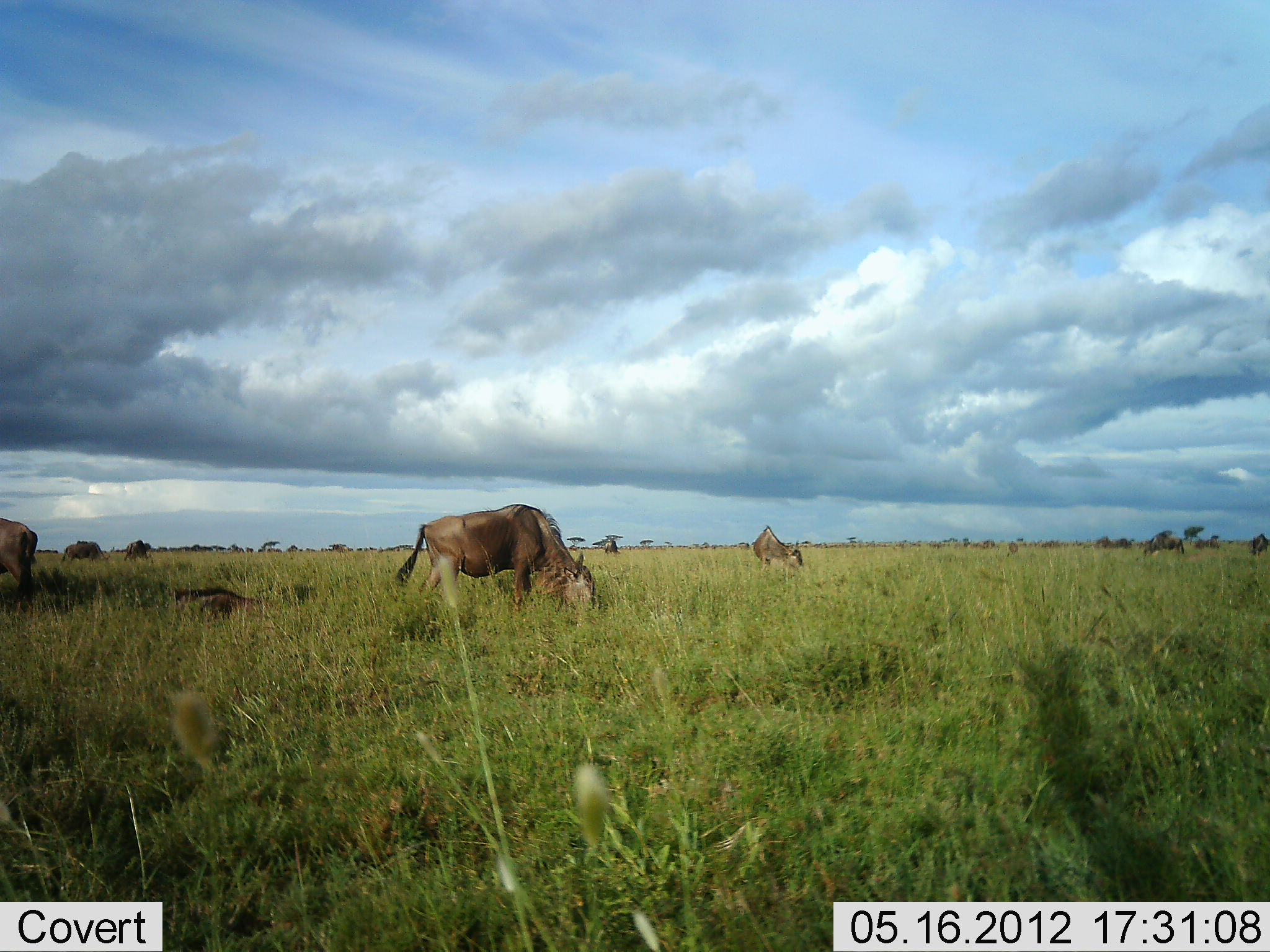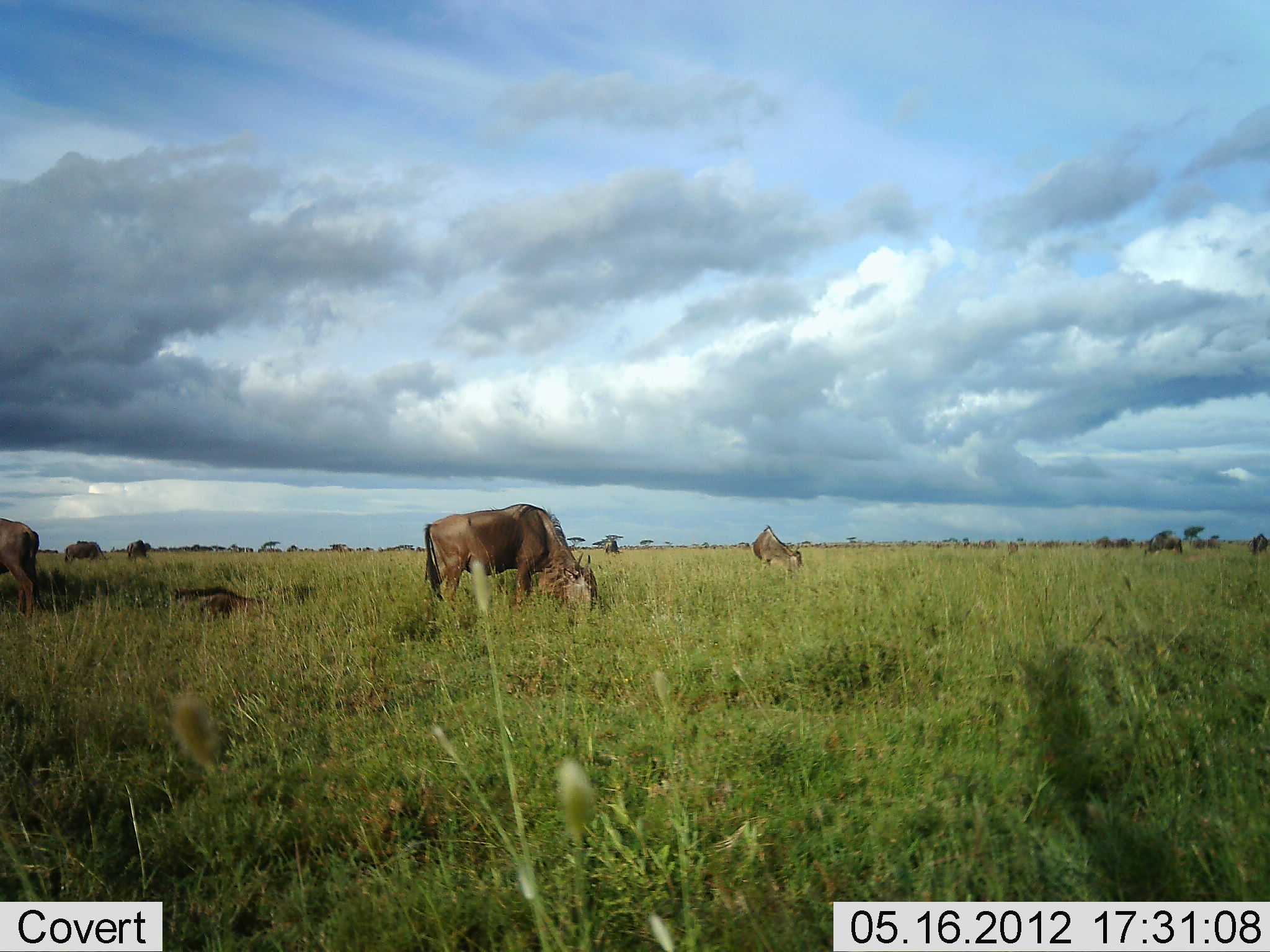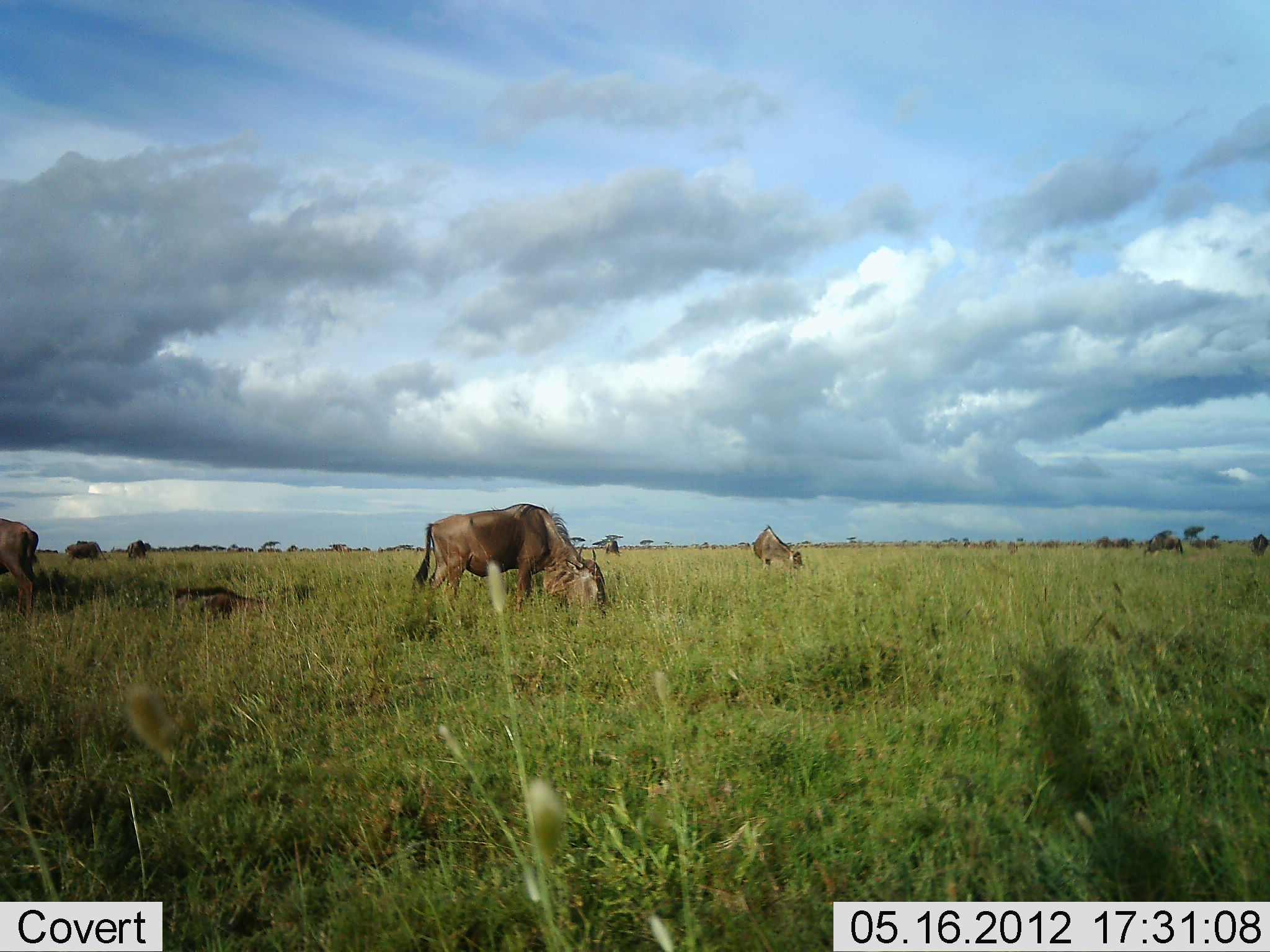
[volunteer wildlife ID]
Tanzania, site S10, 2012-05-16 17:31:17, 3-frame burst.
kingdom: Animalia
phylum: Chordata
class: Mammalia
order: Artiodactyla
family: Bovidae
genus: Connochaetes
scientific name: Connochaetes taurinus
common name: blue wildebeest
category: wildebeest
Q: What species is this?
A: Wildebeest (blue wildebeest) (Connochaetes taurinus).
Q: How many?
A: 5.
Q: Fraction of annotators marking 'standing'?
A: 45%.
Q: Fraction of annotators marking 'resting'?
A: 45%.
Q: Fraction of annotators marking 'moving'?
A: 0%.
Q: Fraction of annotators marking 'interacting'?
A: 0%.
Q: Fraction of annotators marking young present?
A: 9%.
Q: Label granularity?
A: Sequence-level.